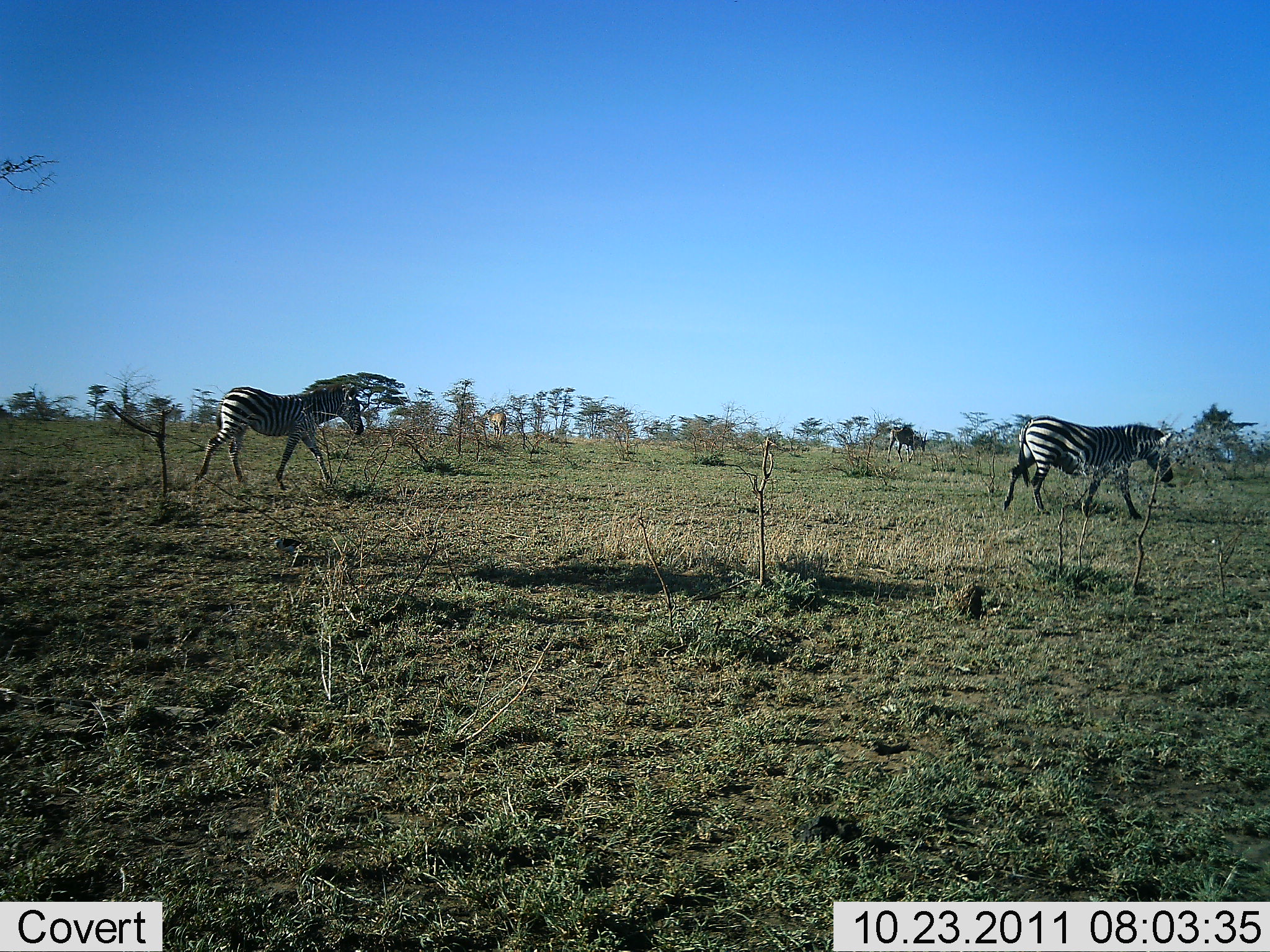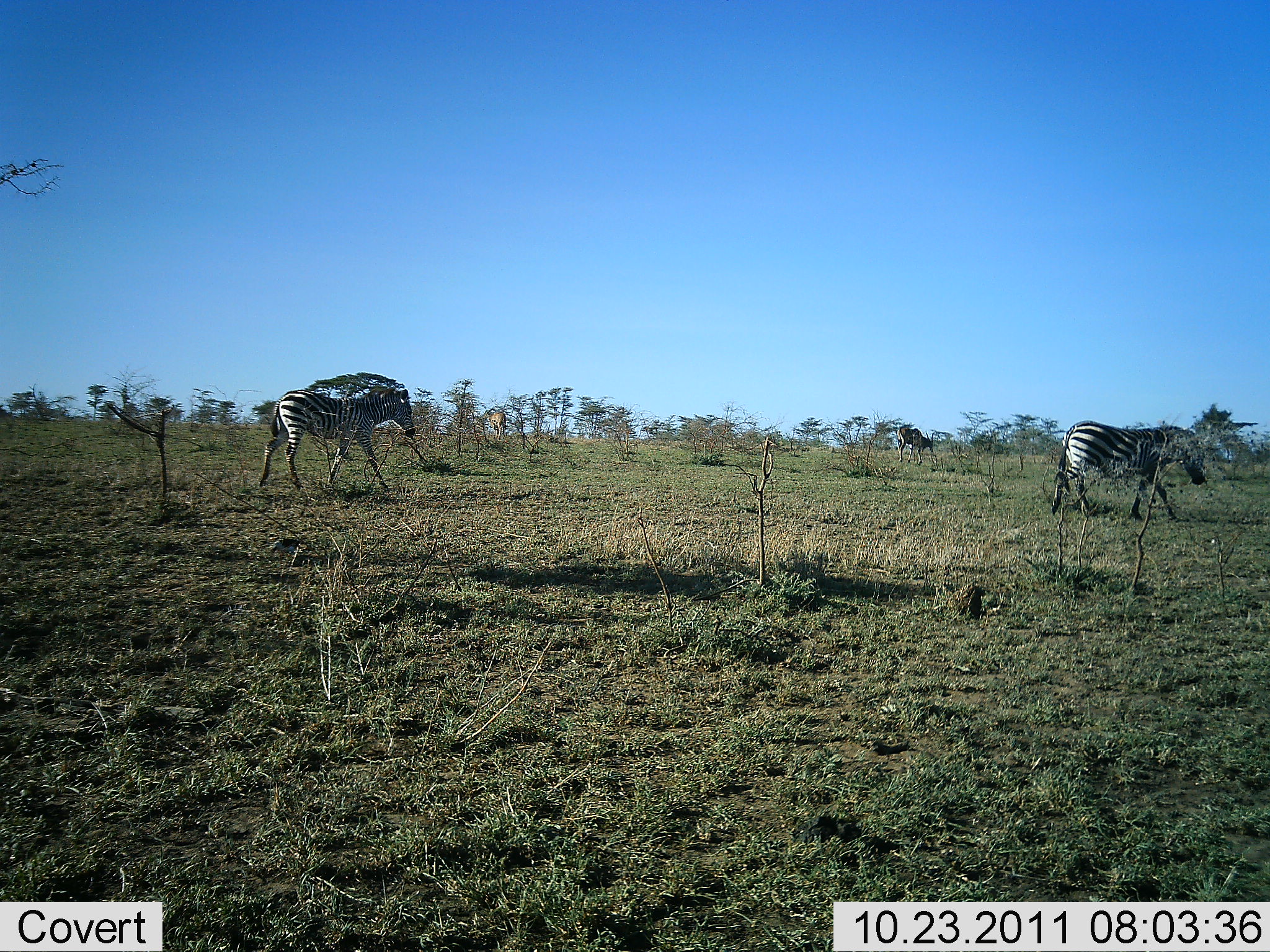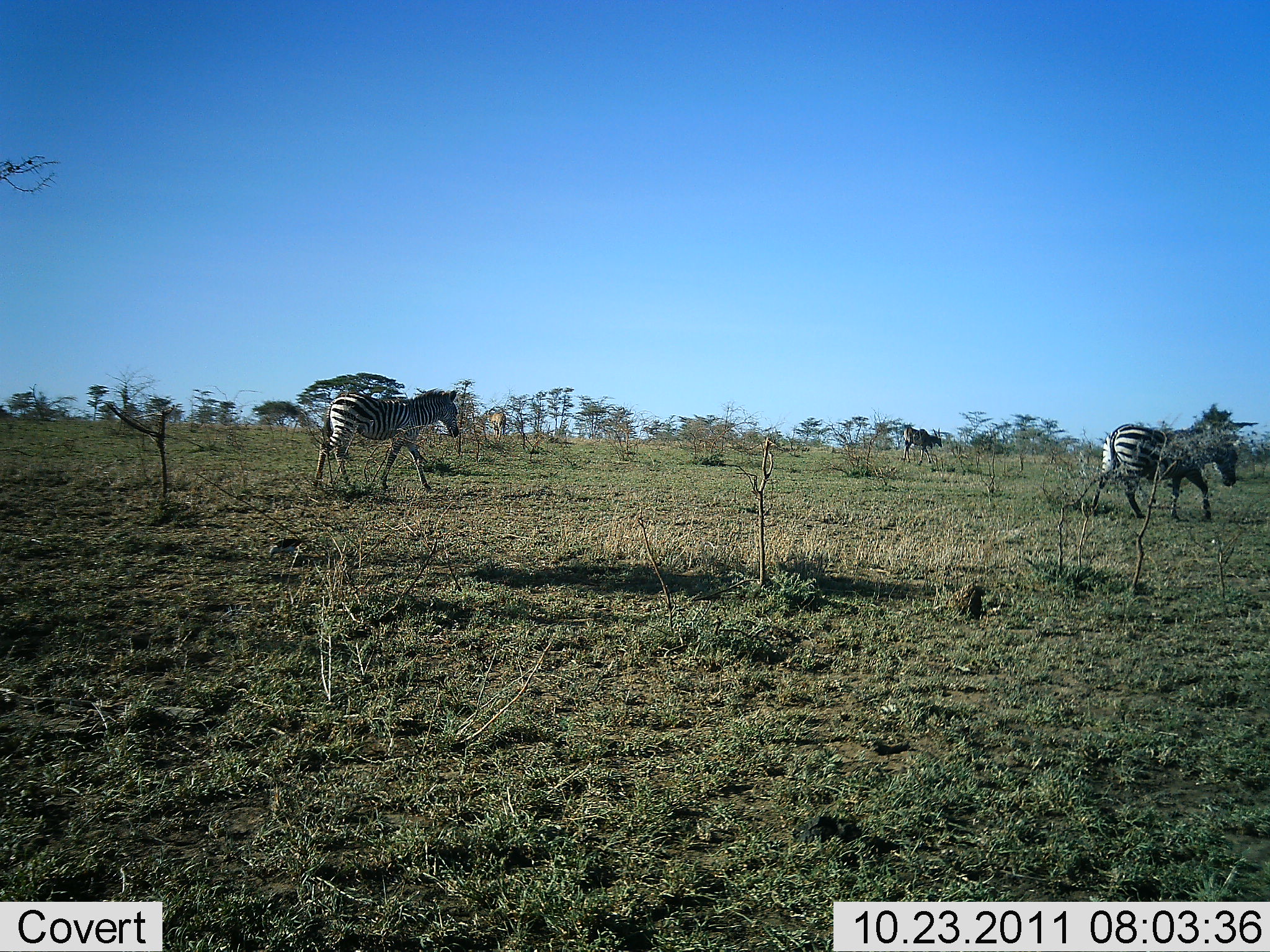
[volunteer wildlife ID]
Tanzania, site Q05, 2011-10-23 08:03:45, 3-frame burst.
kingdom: Animalia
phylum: Chordata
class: Mammalia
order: Perissodactyla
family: Equidae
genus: Equus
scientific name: Equus quagga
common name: plains zebra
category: zebra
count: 2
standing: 0%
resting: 0%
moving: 100%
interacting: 0%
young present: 0%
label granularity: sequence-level